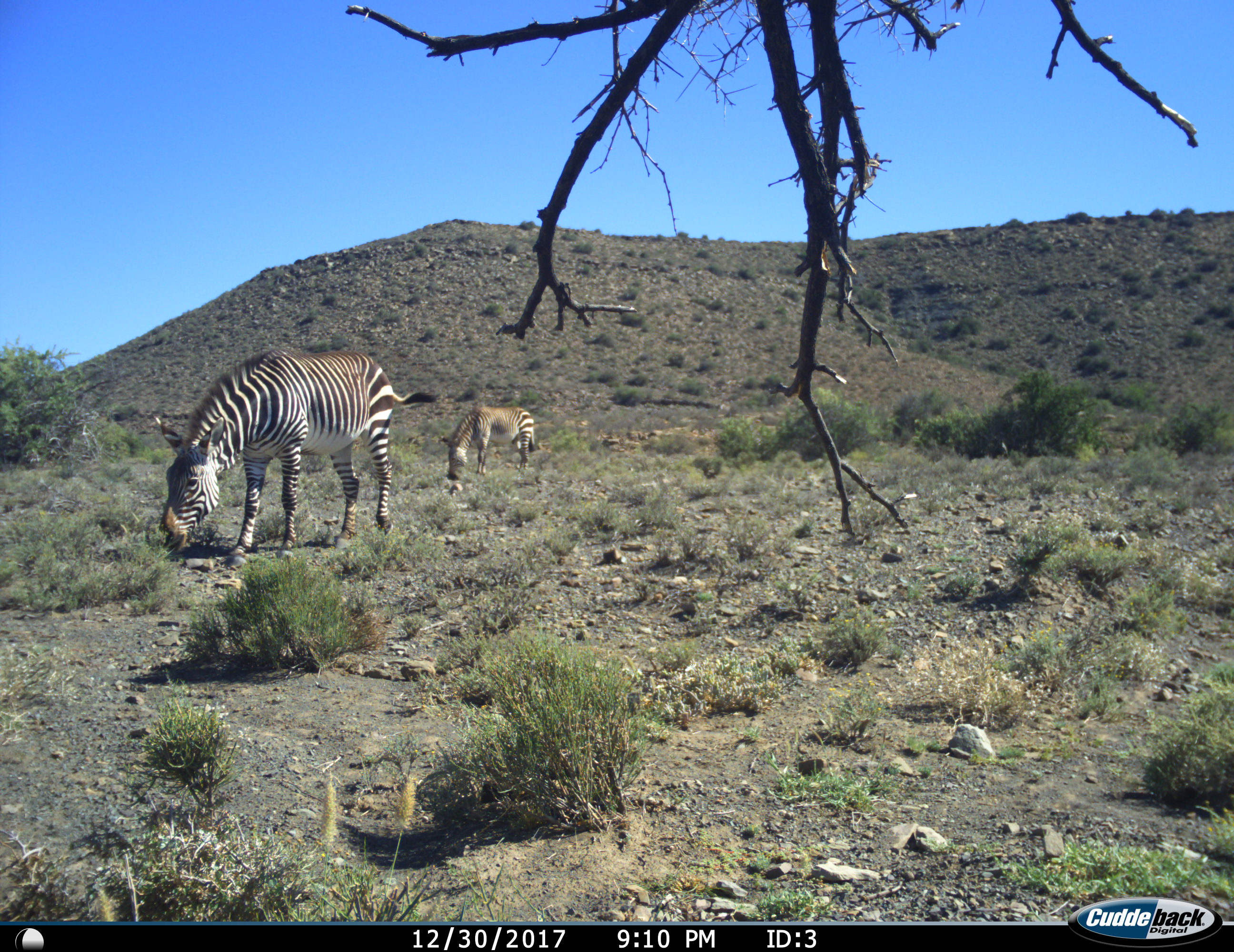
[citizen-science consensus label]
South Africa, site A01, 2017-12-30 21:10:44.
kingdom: Animalia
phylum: Chordata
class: Mammalia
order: Perissodactyla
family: Equidae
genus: Equus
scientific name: Equus zebra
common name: mountain zebra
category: zebramountain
Zebramountain (mountain zebra) (Equus zebra), count 2. Behavior (volunteer vote fractions): standing 22%, resting 0%, moving 0%, interacting 0%. Young present (vote fraction): 0%. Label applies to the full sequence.